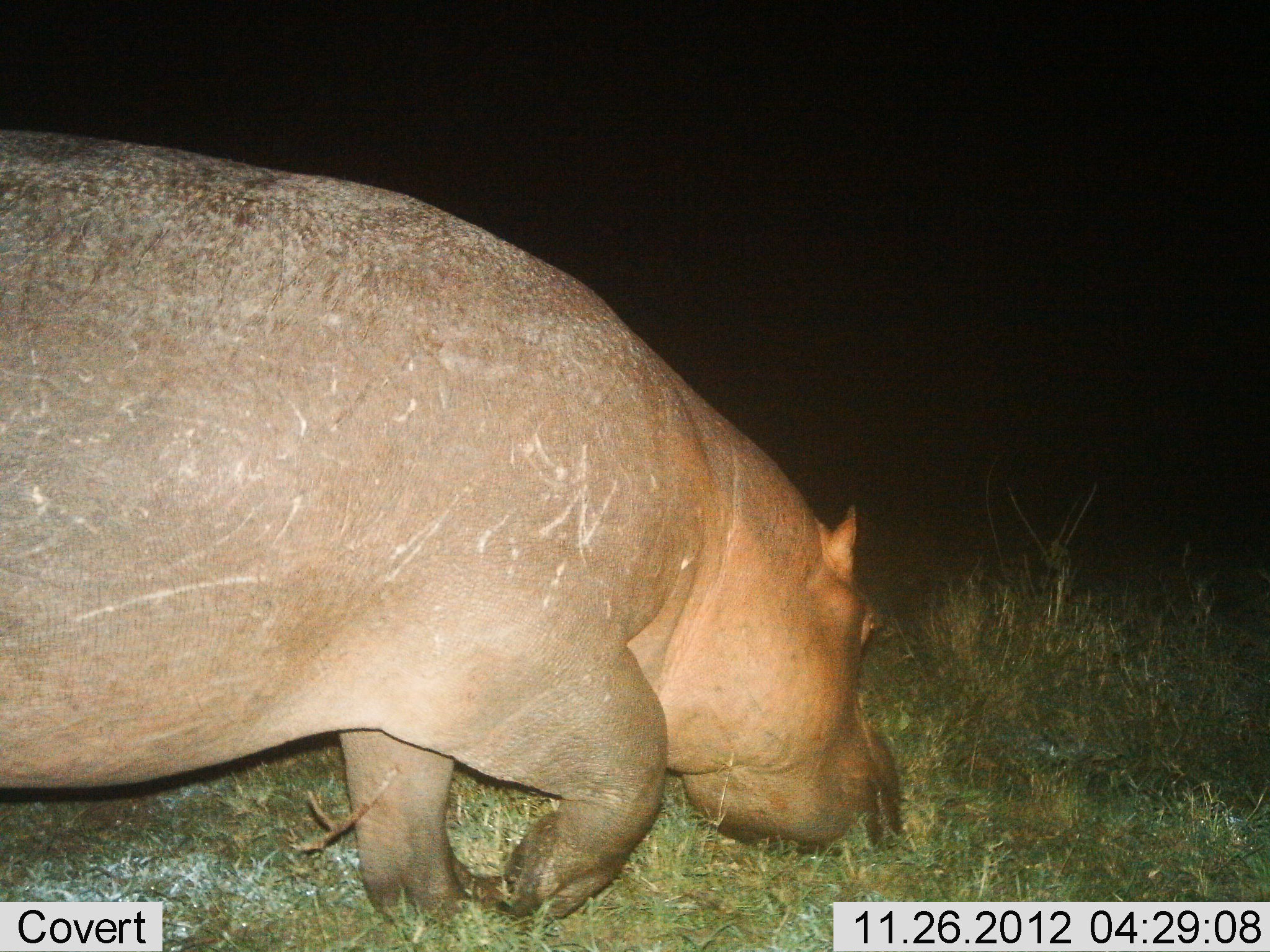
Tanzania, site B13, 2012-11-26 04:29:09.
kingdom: Animalia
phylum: Chordata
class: Mammalia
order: Artiodactyla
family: Hippopotamidae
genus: Hippopotamus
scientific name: Hippopotamus amphibius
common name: hippopotamus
Hippopotamus (Hippopotamus amphibius), count 1. Behavior (volunteer vote fractions): standing 30%, resting 0%, moving 60%, interacting 0%. Young present (vote fraction): 0%. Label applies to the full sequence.